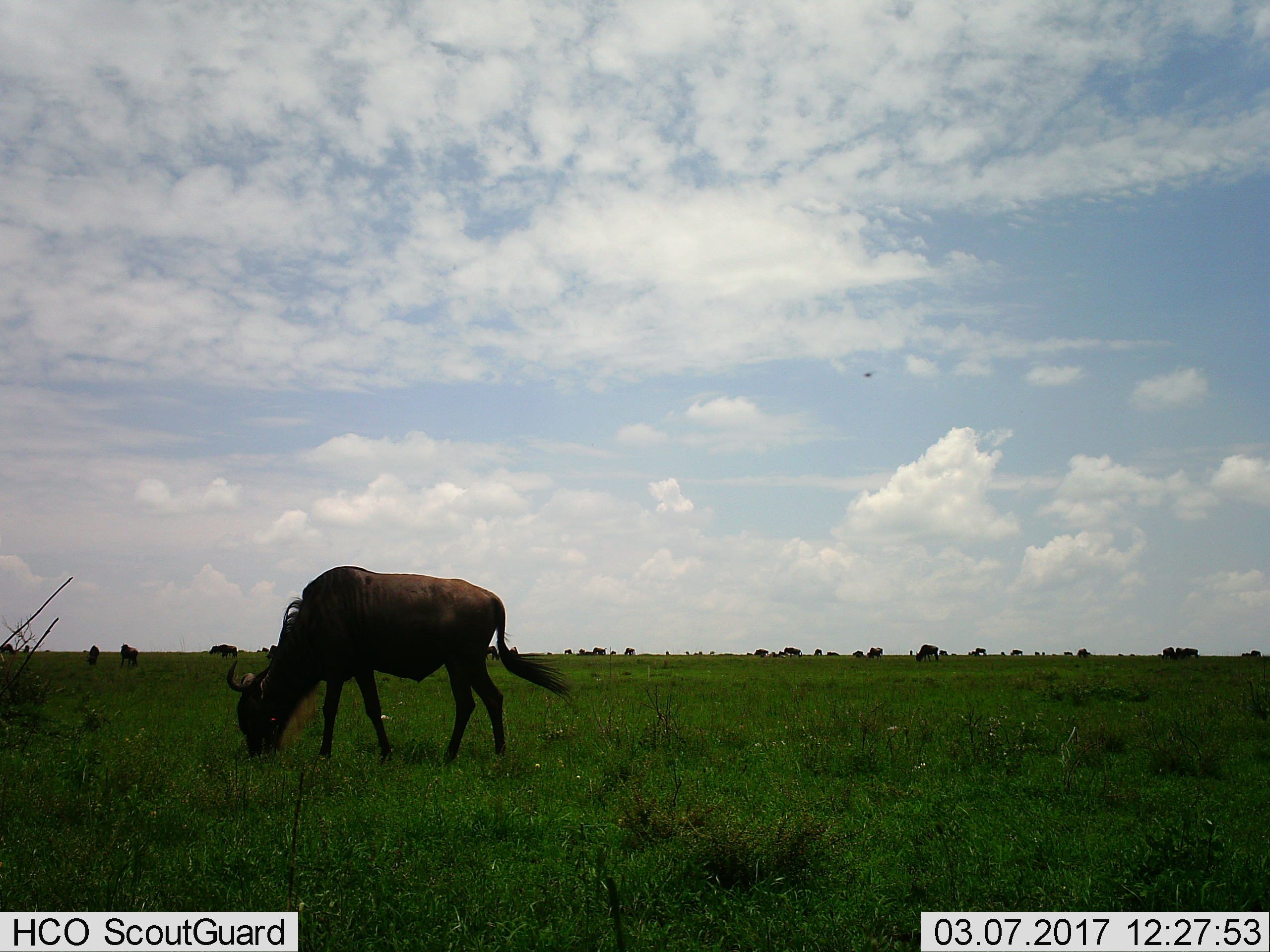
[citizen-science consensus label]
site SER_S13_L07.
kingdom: Animalia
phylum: Chordata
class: Mammalia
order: Artiodactyla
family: Bovidae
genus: Connochaetes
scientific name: Connochaetes taurinus taurinus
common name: blue wildebeest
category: wildebeestblue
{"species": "wildebeestblue (blue wildebeest) (Connochaetes taurinus taurinus)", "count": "11-50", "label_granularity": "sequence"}